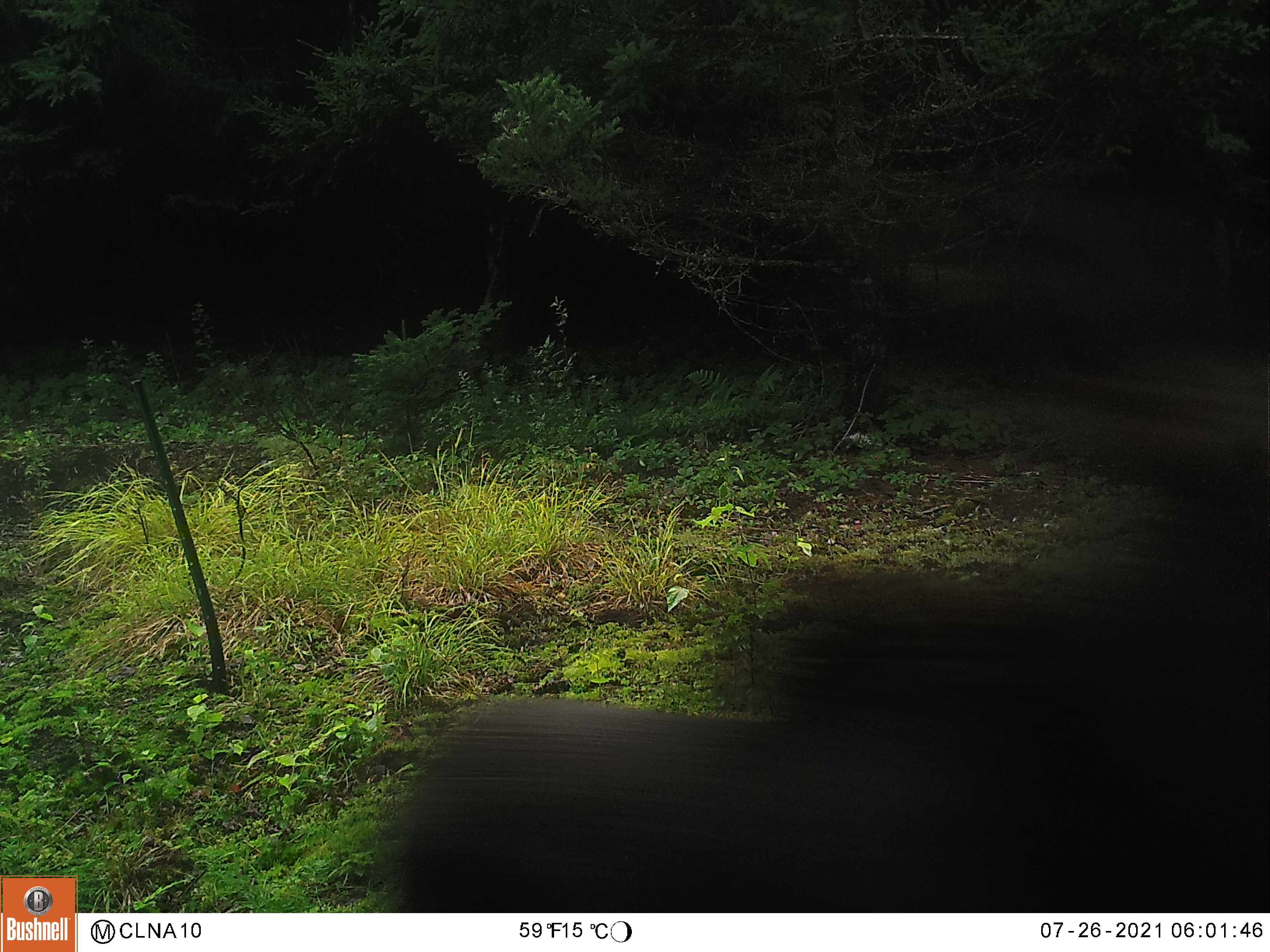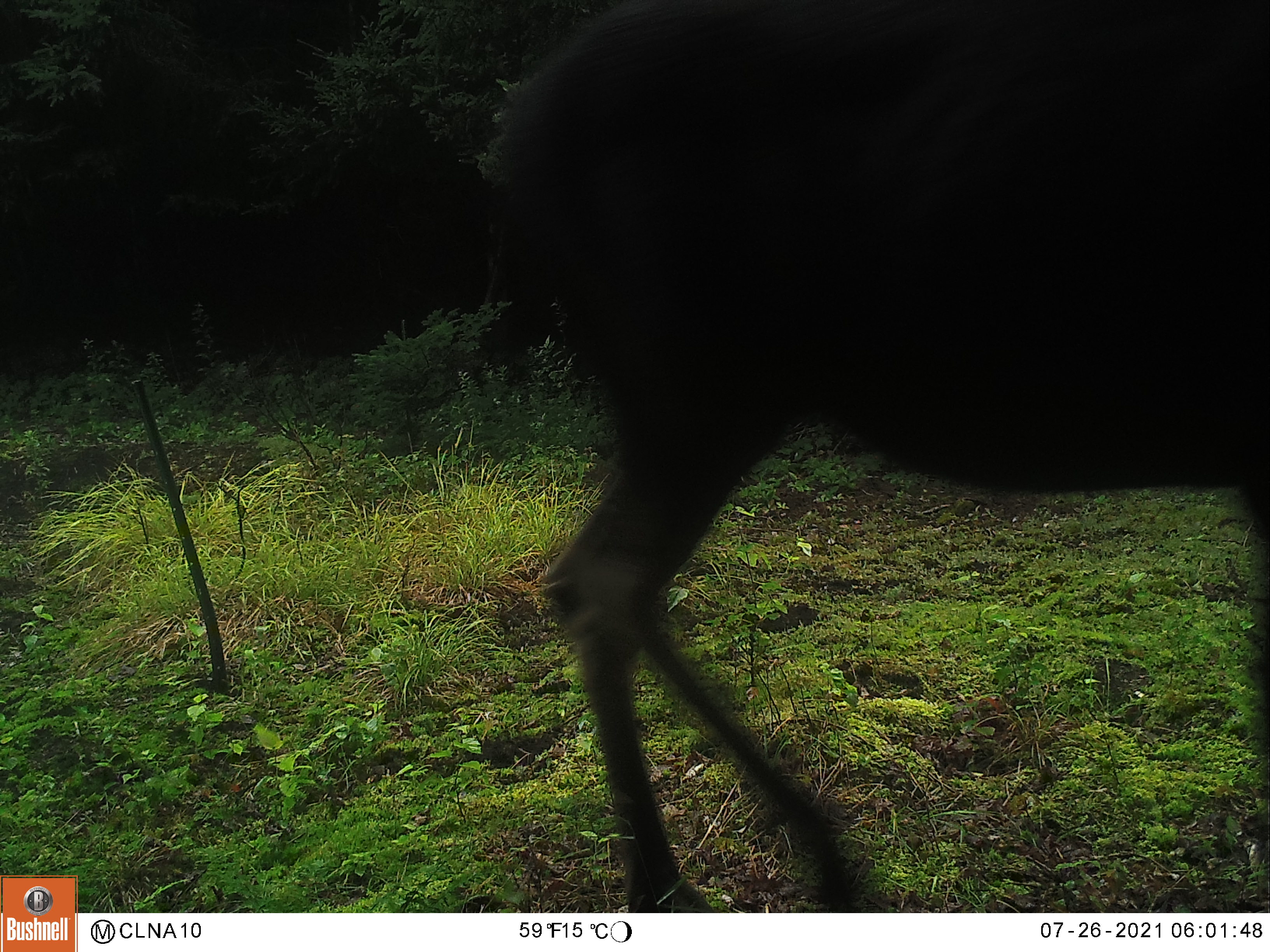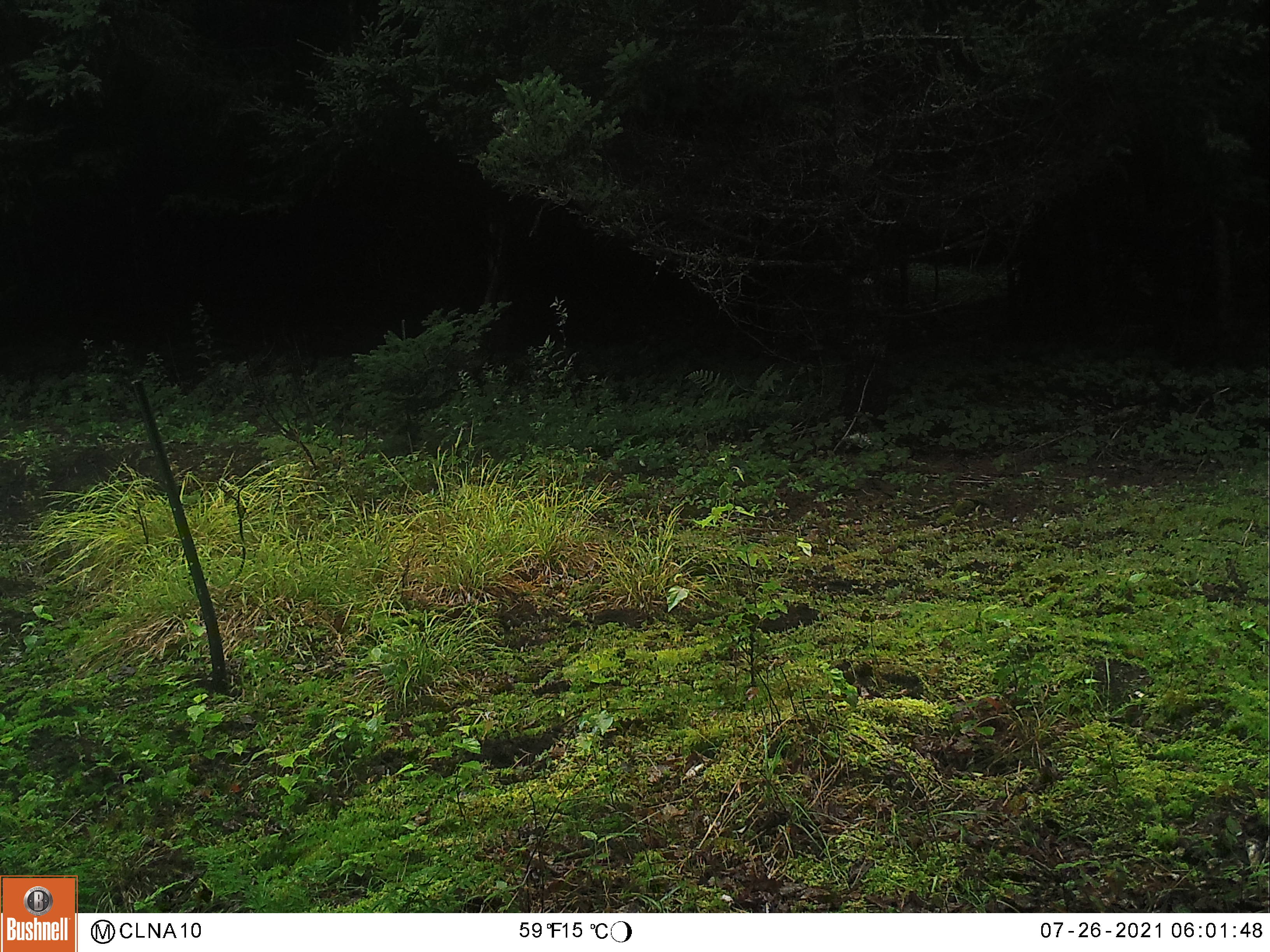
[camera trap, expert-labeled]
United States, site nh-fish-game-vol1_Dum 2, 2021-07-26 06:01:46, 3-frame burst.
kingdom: Animalia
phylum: Chordata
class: Mammalia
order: Artiodactyla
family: Cervidae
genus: Alces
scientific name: Alces alces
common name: moose